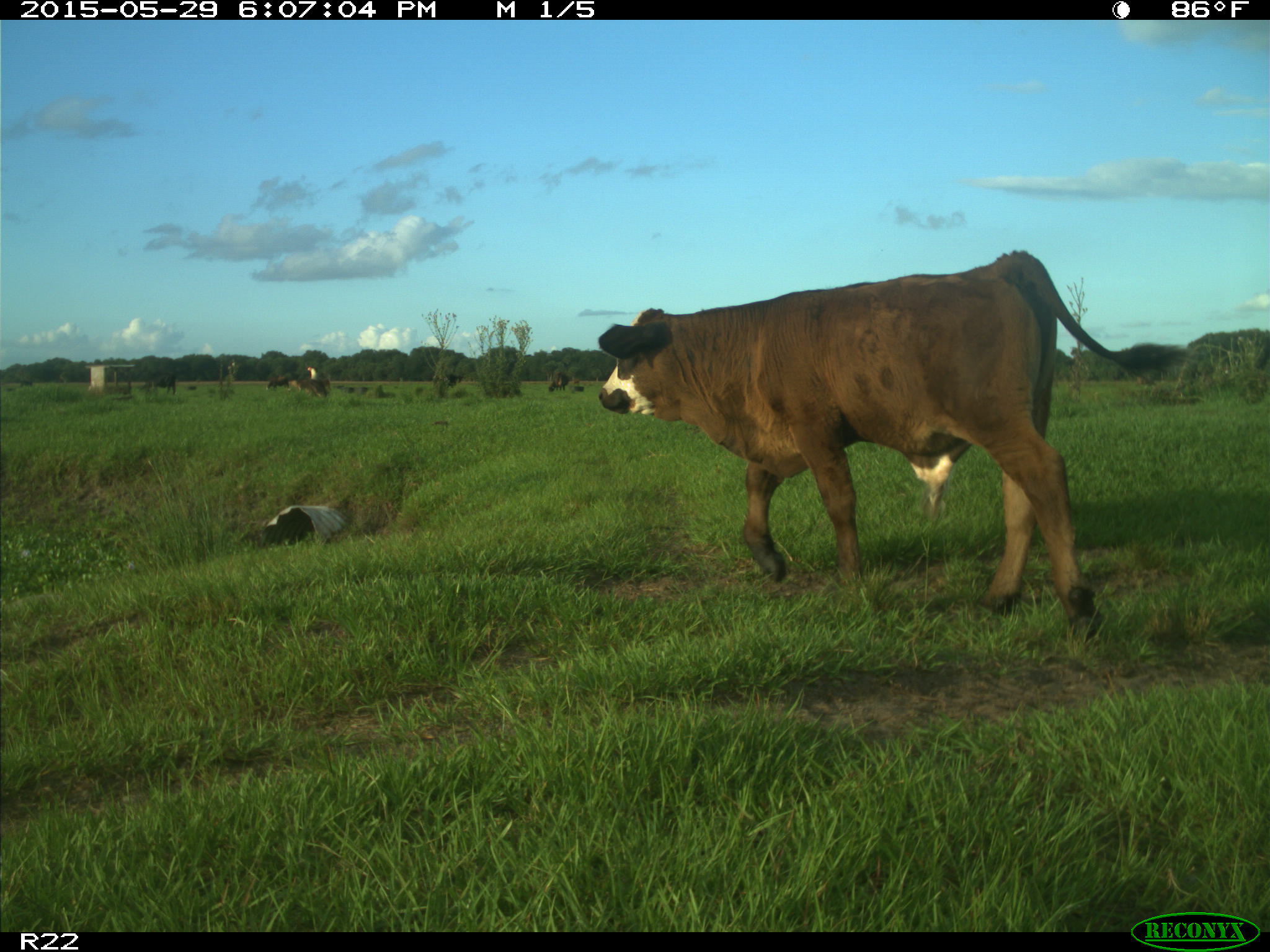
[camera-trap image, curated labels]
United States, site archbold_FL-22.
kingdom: Animalia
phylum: Chordata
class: Mammalia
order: Artiodactyla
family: Bovidae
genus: Bos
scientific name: Bos taurus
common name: domestic cow